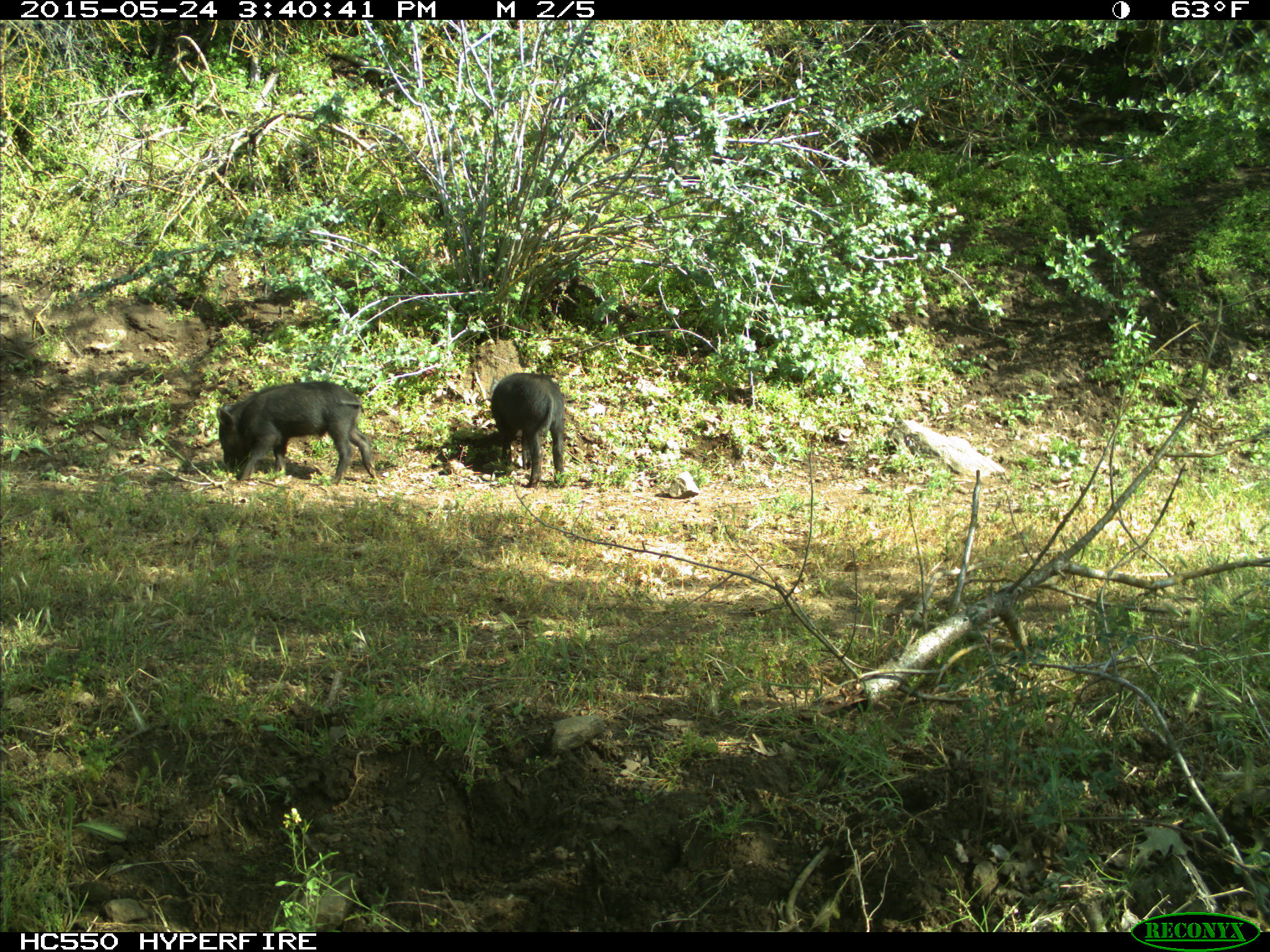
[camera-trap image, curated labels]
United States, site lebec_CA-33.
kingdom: Animalia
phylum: Chordata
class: Mammalia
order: Artiodactyla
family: Suidae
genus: Sus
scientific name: Sus scrofa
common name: wild boar